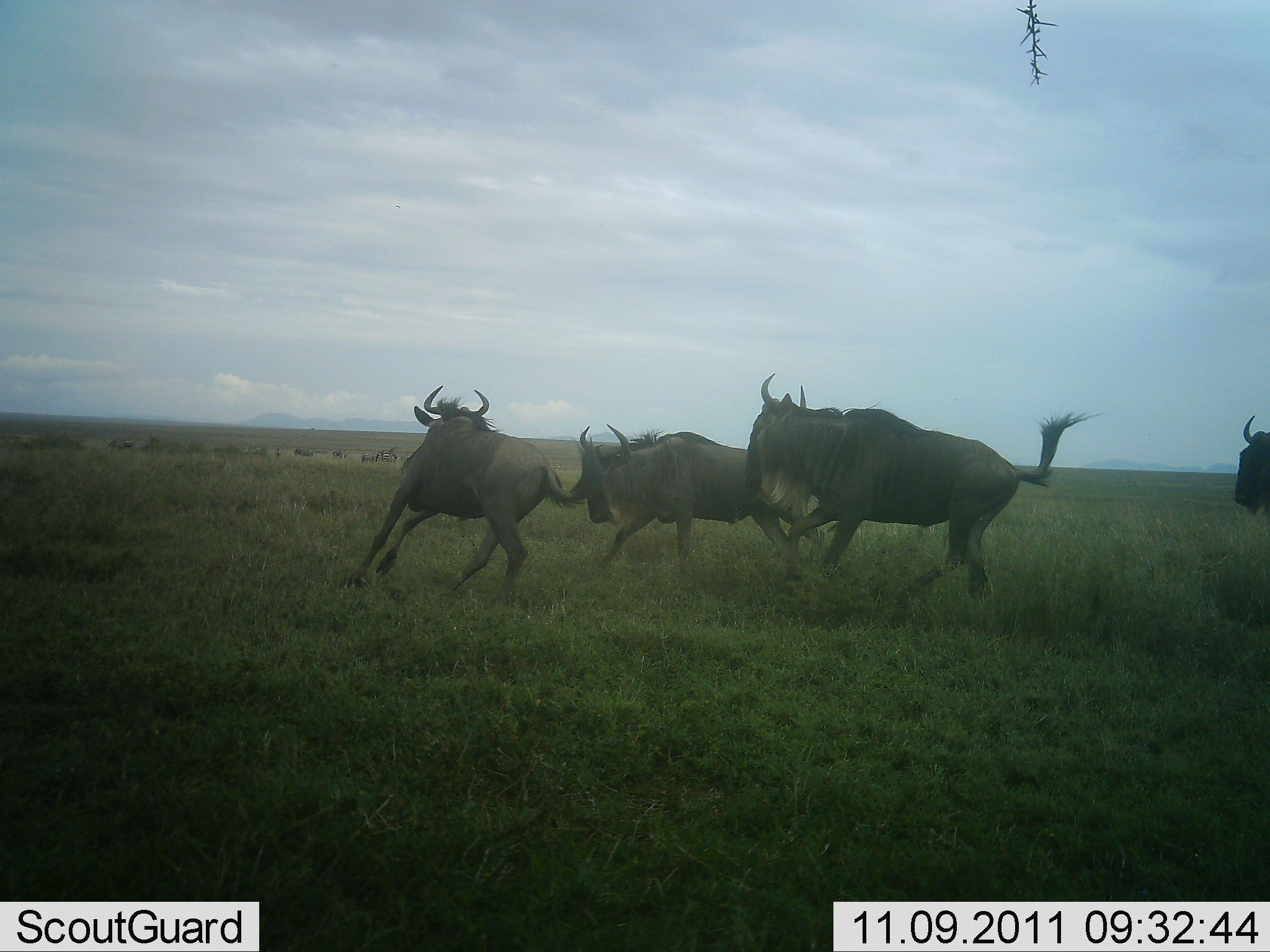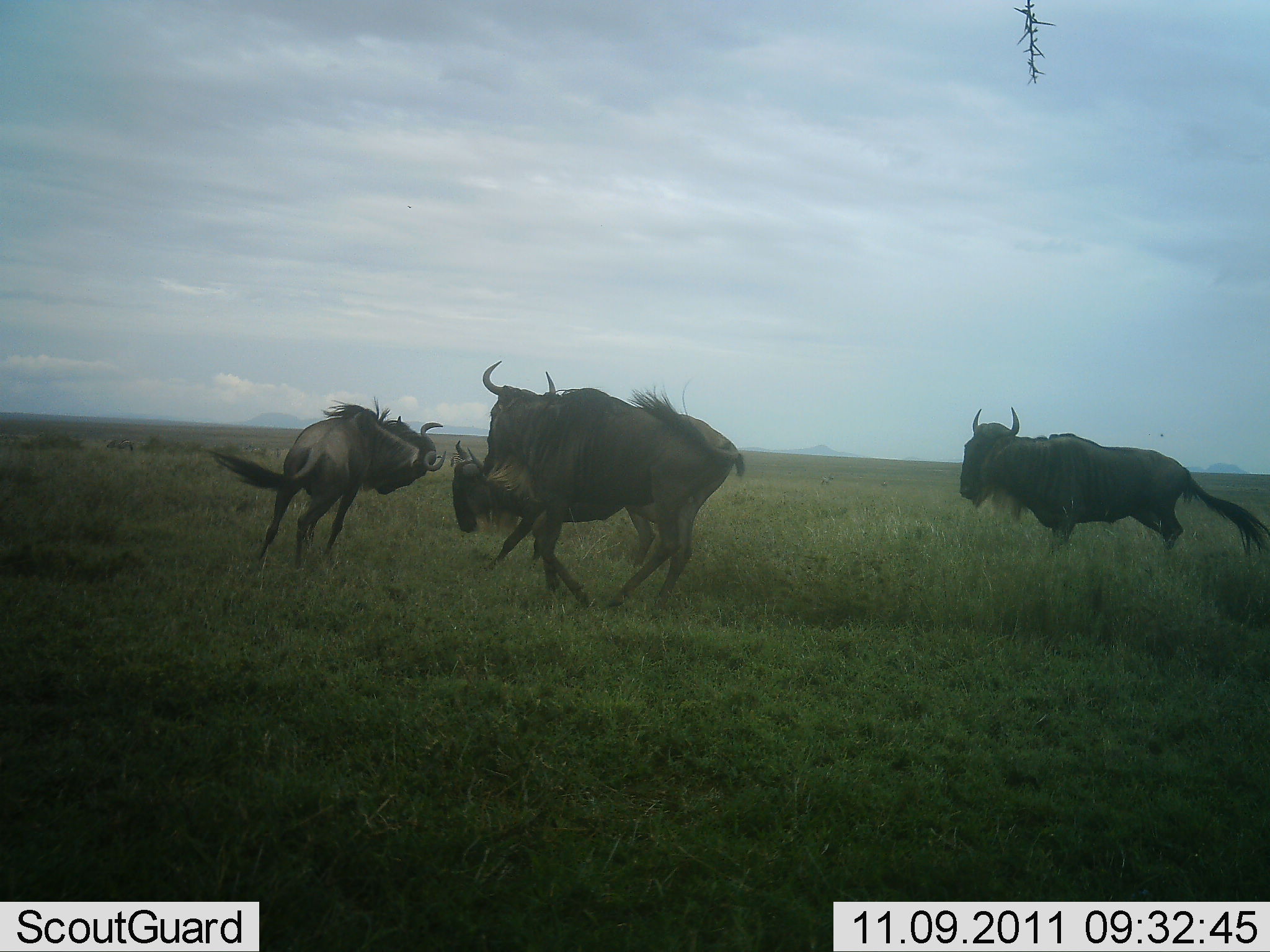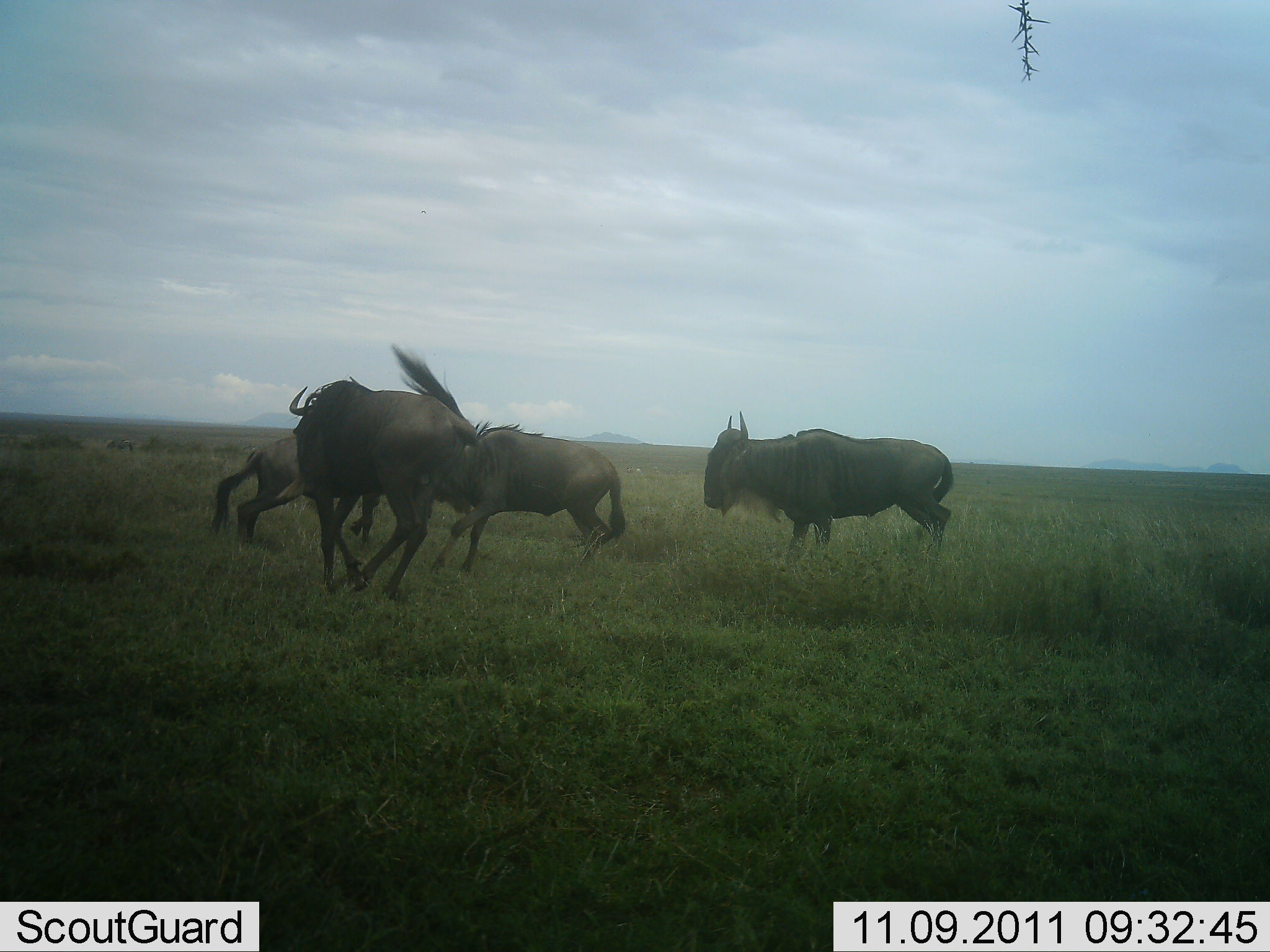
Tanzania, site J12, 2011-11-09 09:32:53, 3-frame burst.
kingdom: Animalia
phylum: Chordata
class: Mammalia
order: Artiodactyla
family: Bovidae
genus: Connochaetes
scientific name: Connochaetes taurinus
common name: blue wildebeest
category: wildebeest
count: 4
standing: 0%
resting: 0%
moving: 60%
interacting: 93%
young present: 0%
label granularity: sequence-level